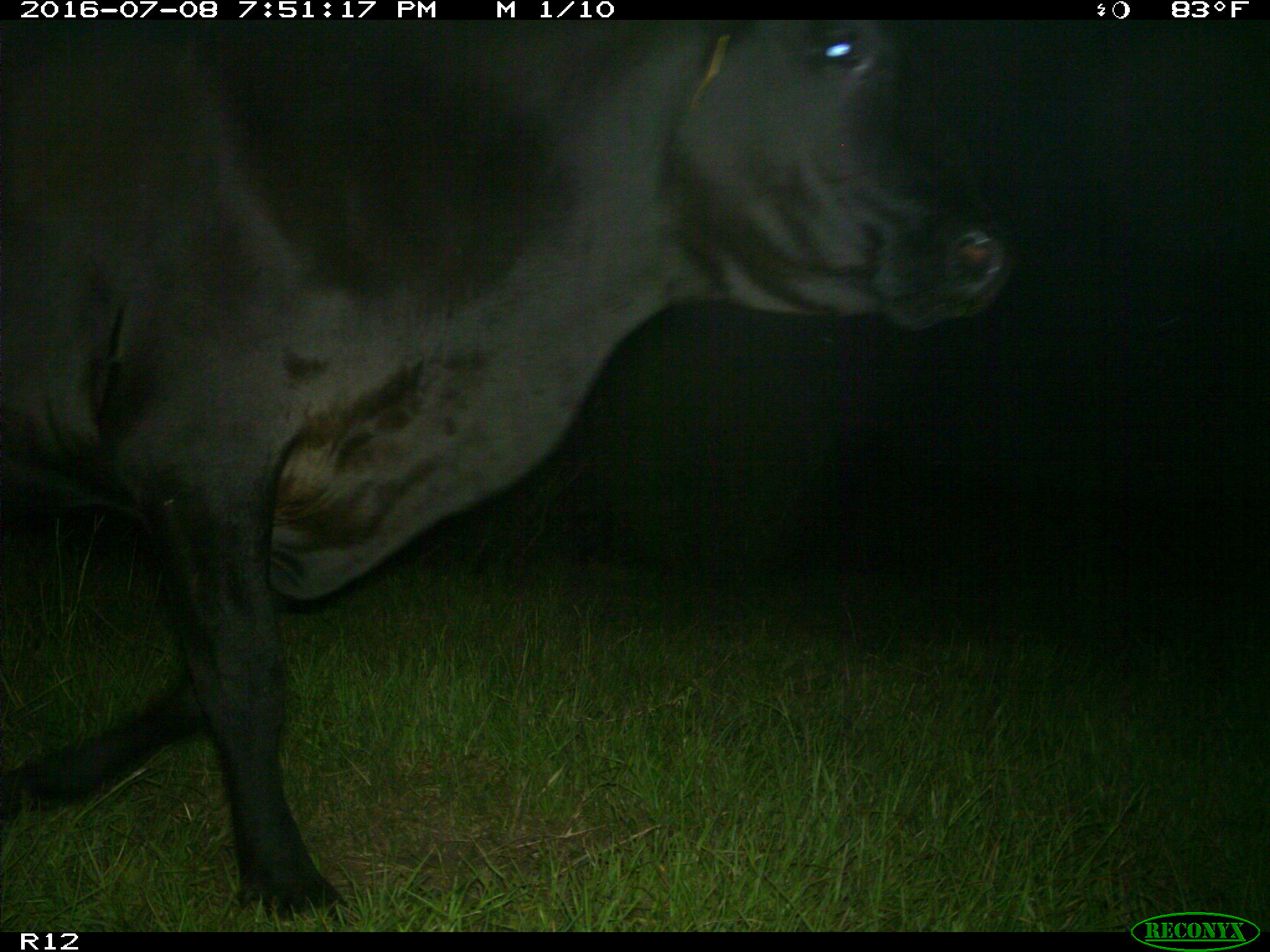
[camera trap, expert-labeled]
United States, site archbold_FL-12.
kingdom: Animalia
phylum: Chordata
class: Mammalia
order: Artiodactyla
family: Bovidae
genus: Bos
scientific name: Bos taurus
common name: domestic cow